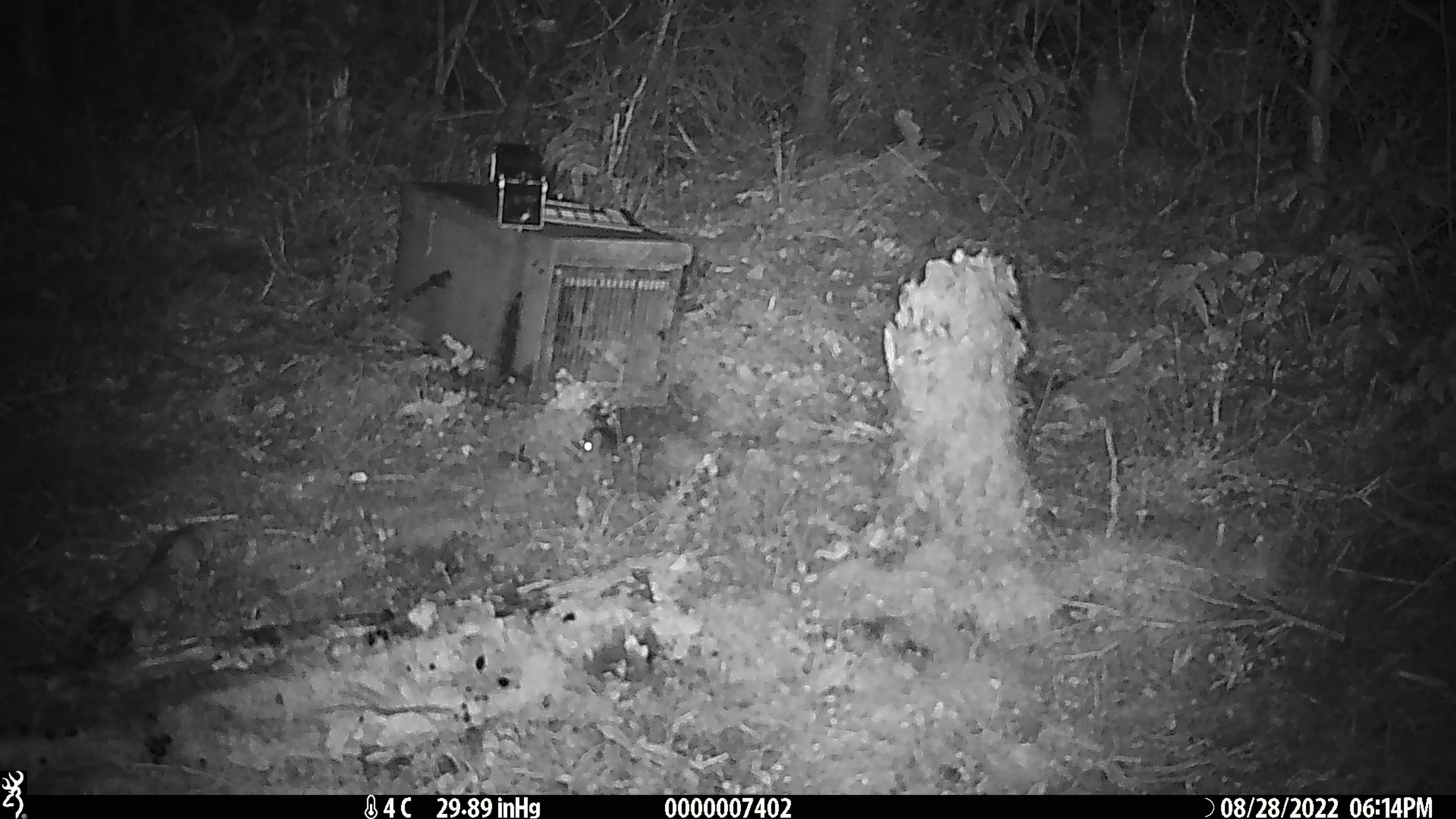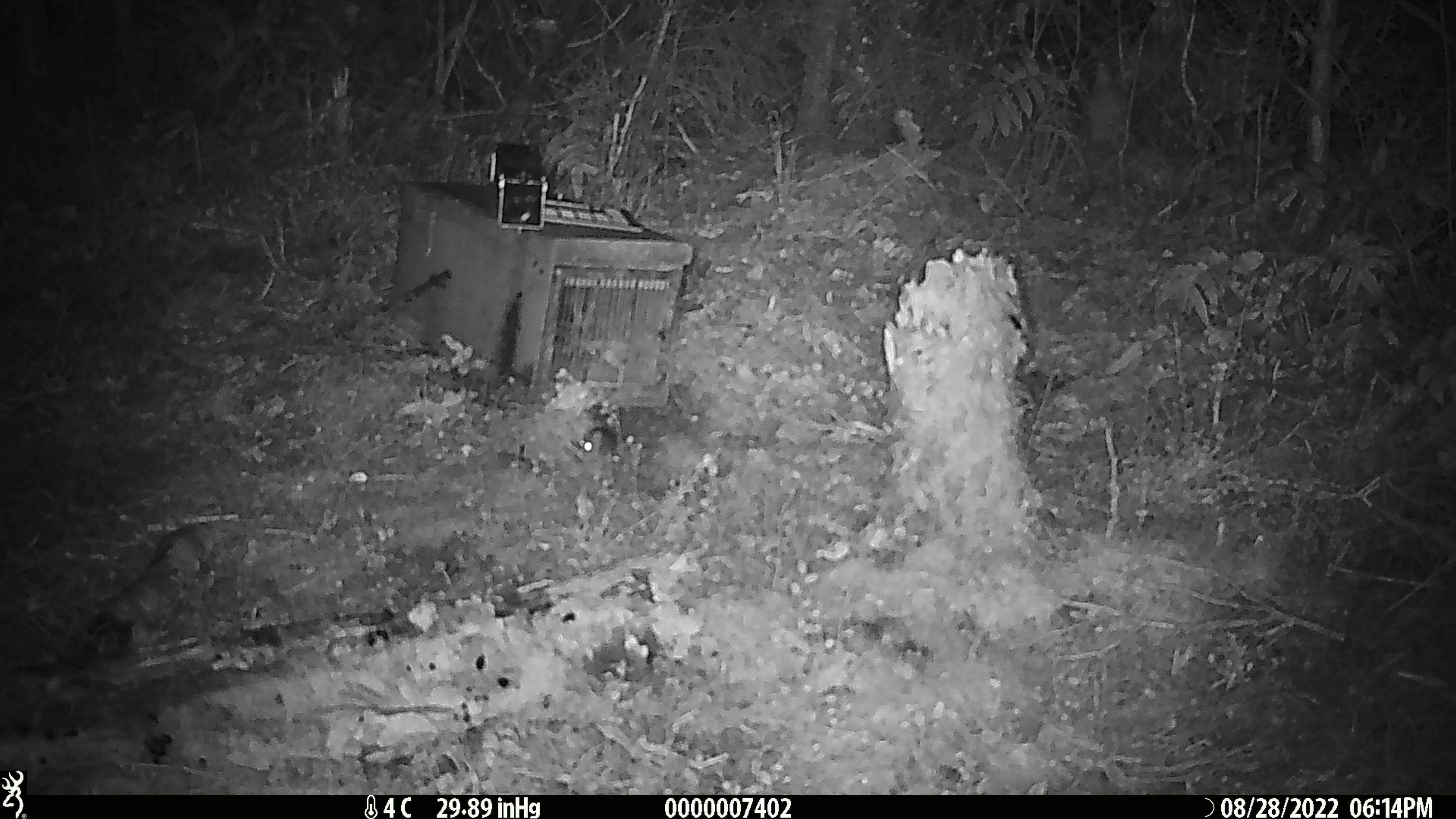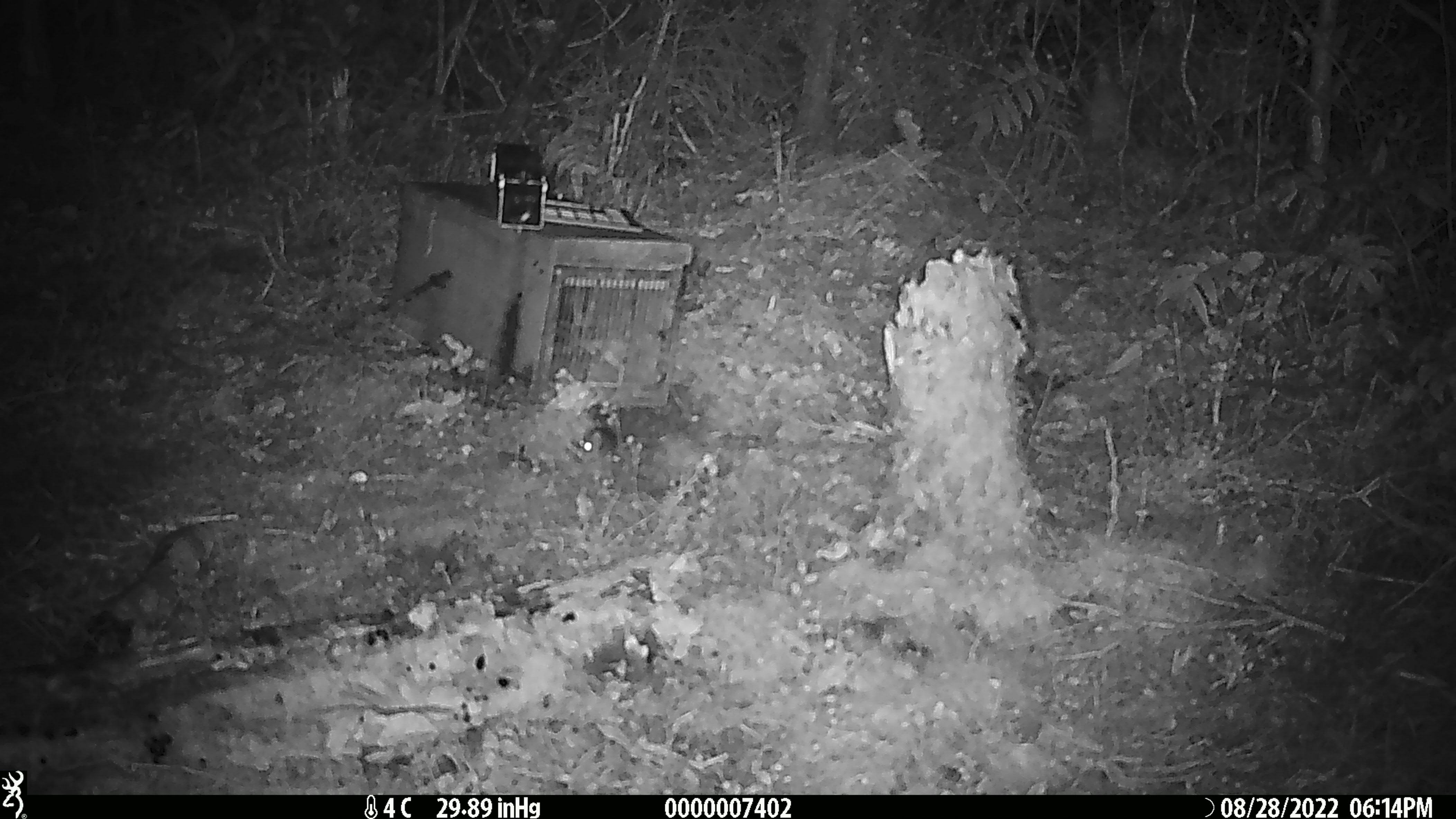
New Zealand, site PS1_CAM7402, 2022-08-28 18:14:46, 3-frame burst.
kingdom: Animalia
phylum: Chordata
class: Mammalia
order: Rodentia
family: Muridae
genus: Mus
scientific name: Mus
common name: mouse